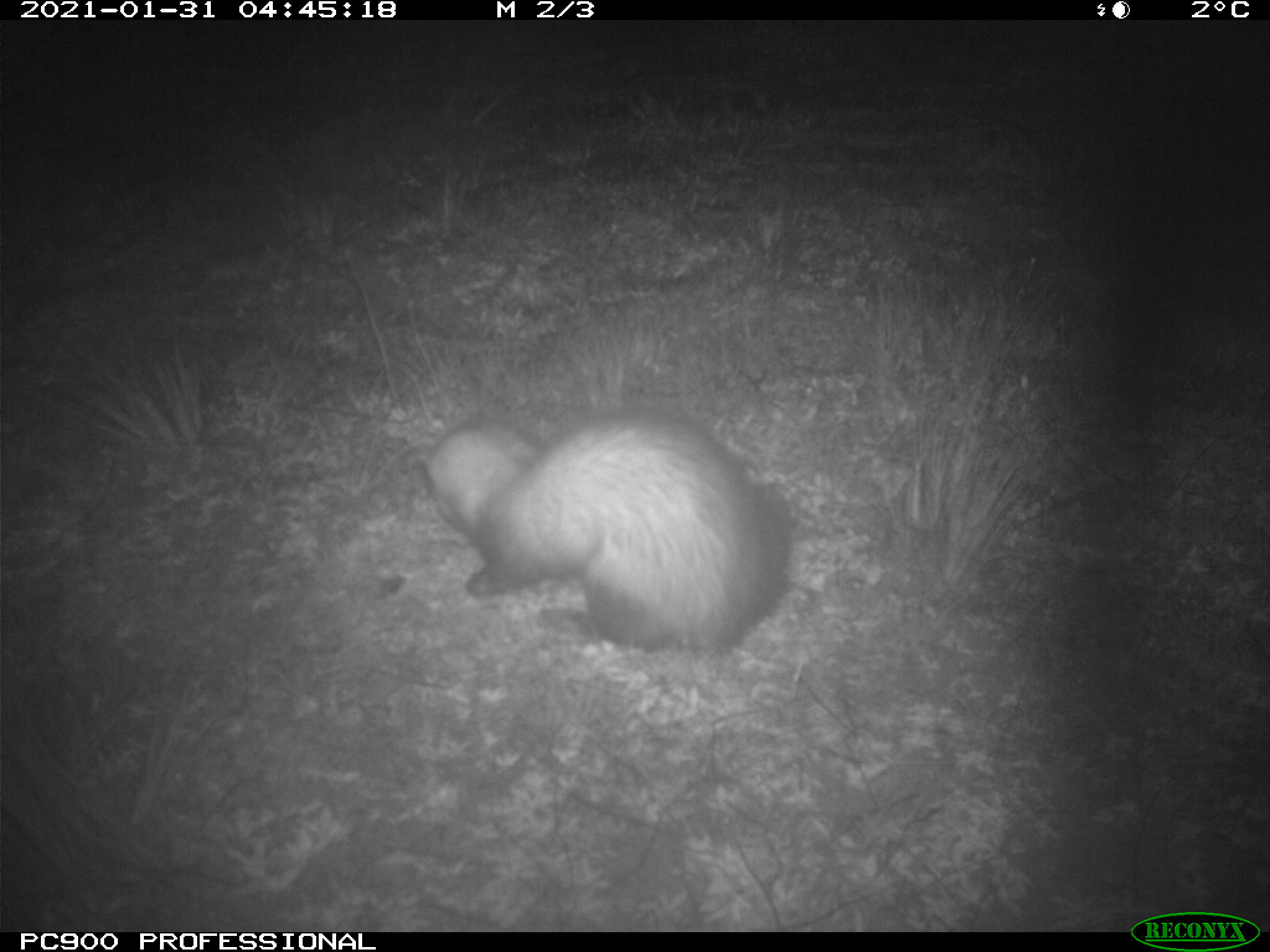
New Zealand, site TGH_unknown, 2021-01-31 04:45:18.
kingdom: Animalia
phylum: Chordata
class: Mammalia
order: Carnivora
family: Mustelidae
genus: Mustela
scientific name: Mustela furo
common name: ferret